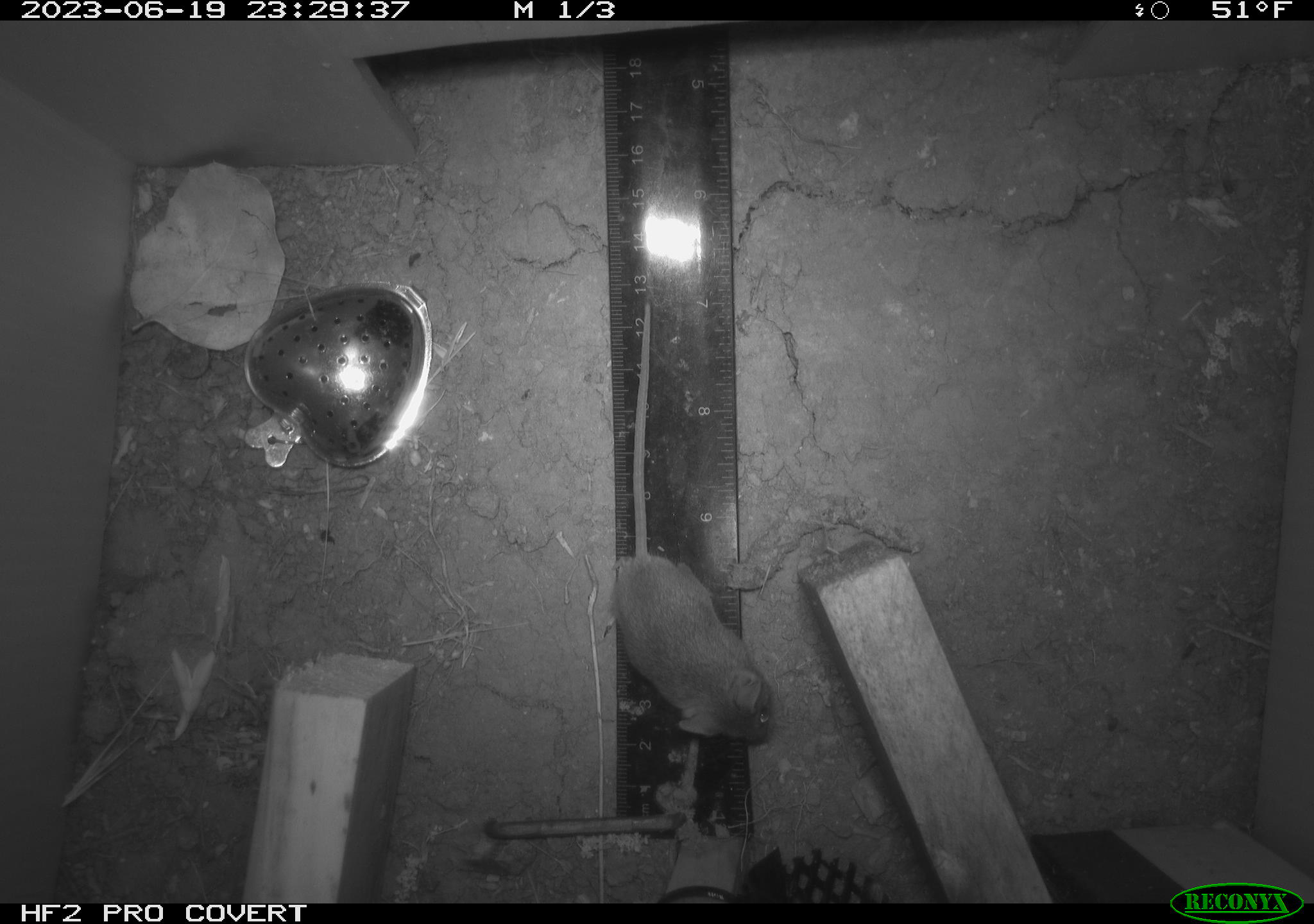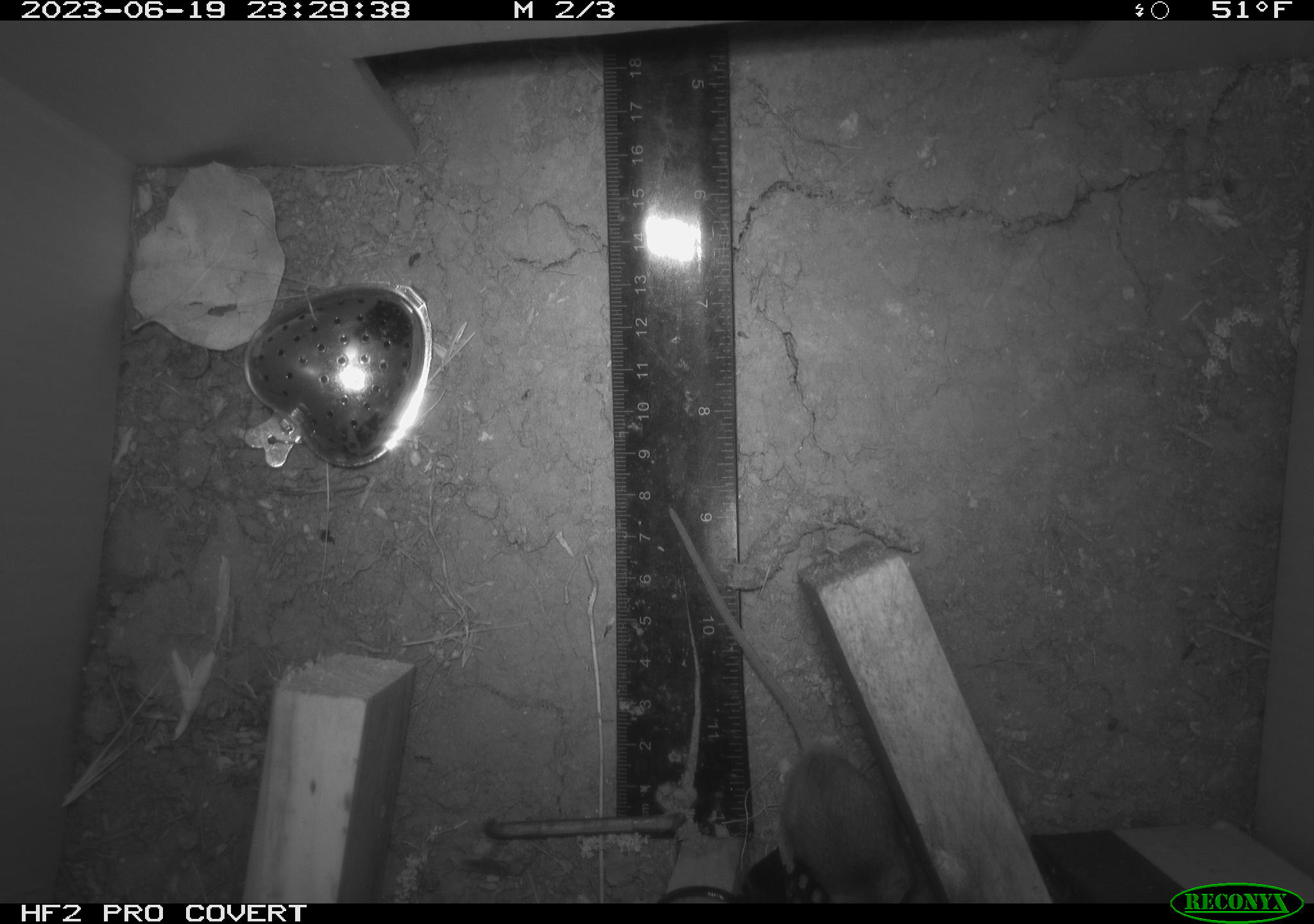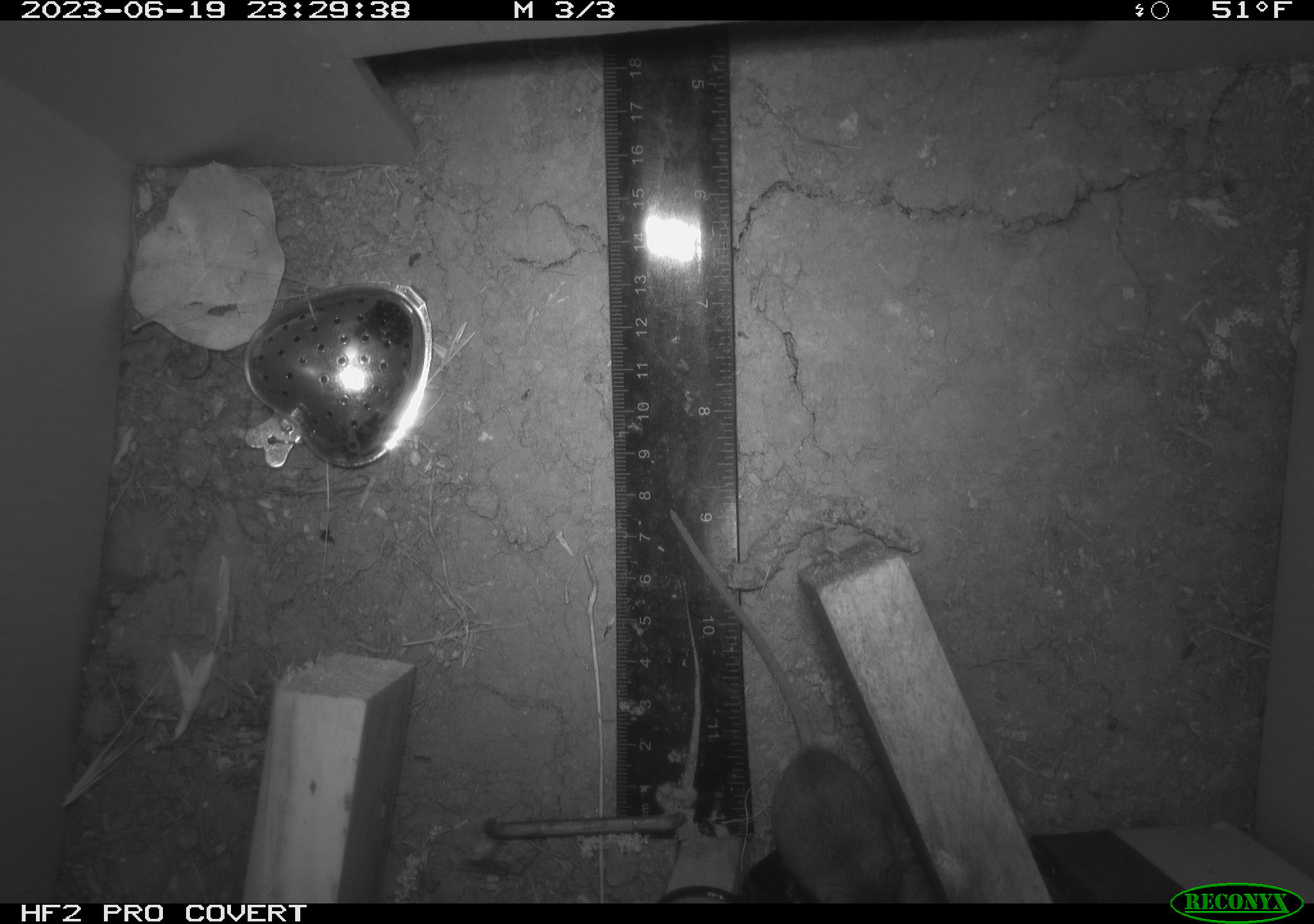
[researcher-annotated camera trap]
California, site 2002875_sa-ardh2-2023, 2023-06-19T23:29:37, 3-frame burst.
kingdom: Animalia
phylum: Chordata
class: Mammalia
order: Rodentia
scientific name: Rodentia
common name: mouse species